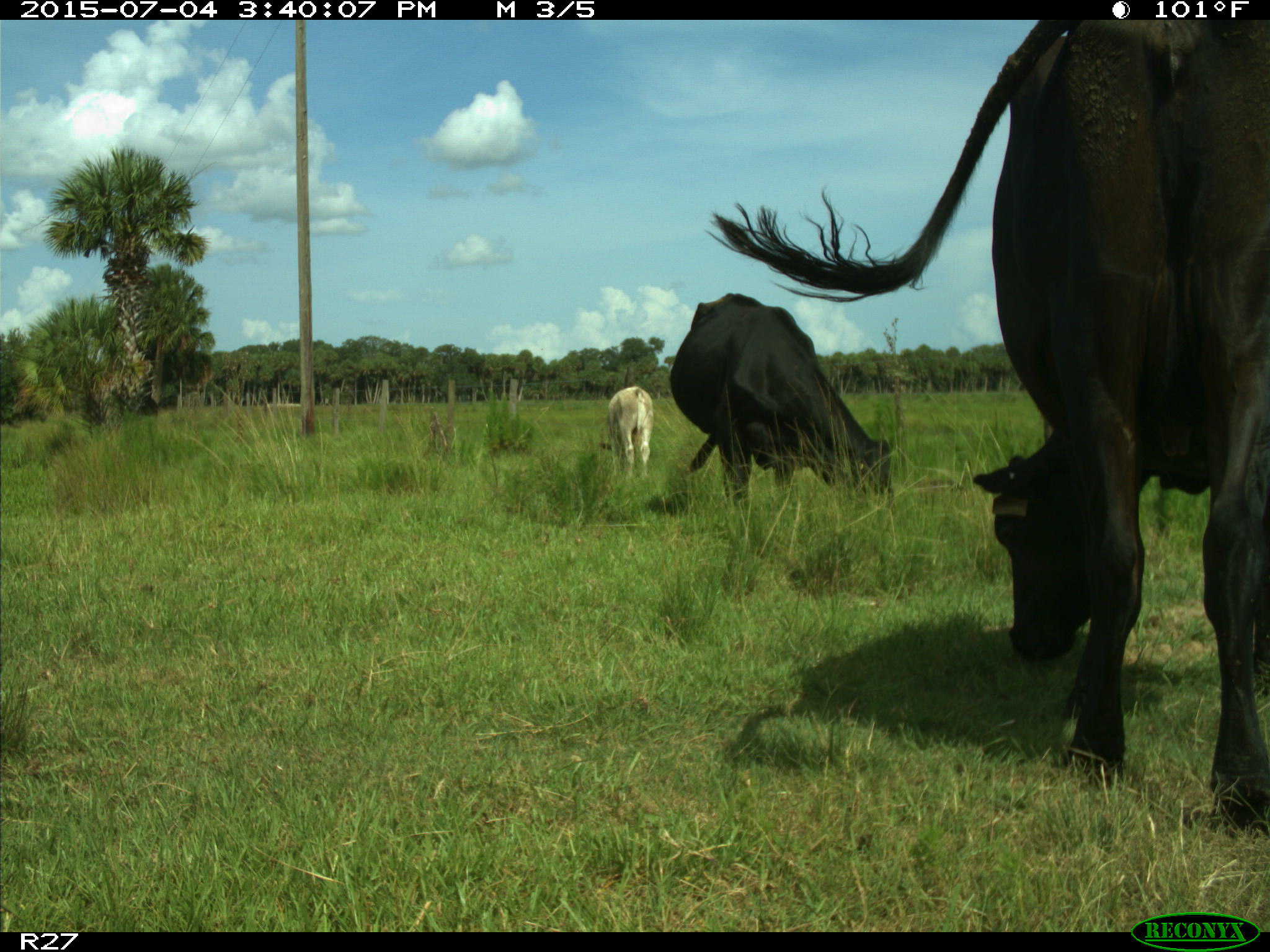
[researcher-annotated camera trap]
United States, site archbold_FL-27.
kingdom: Animalia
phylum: Chordata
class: Mammalia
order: Artiodactyla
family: Bovidae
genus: Bos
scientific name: Bos taurus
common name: domestic cow